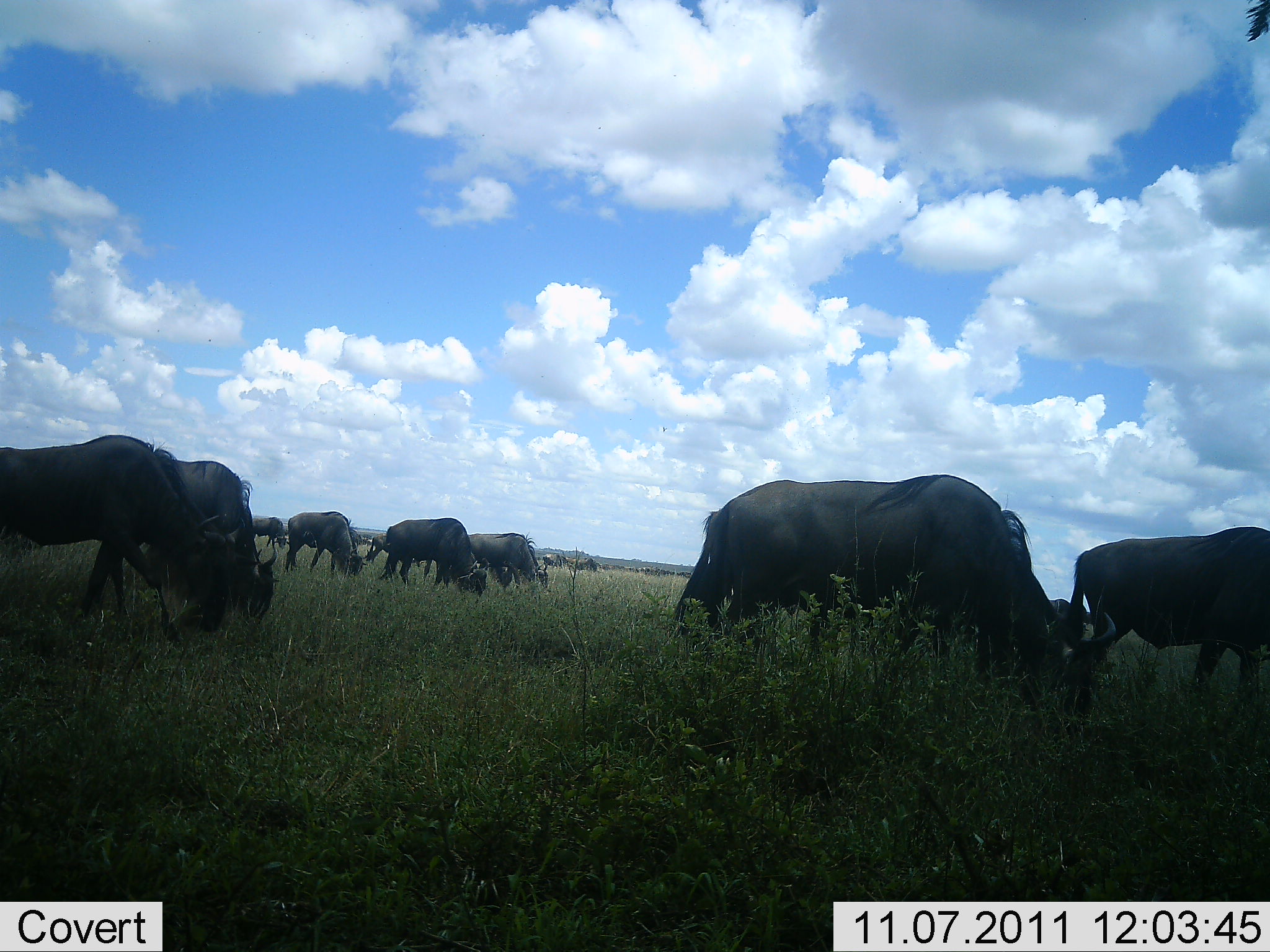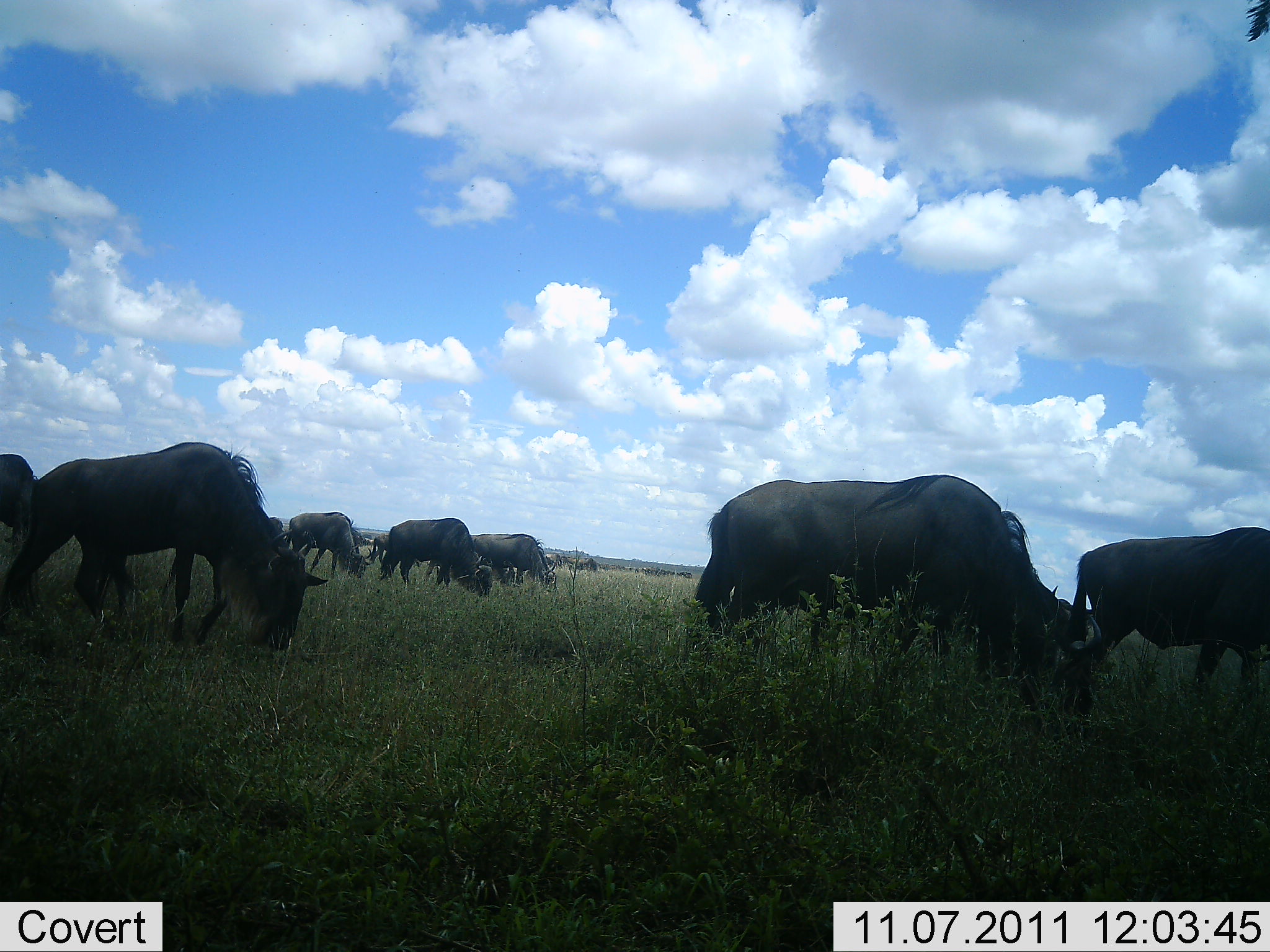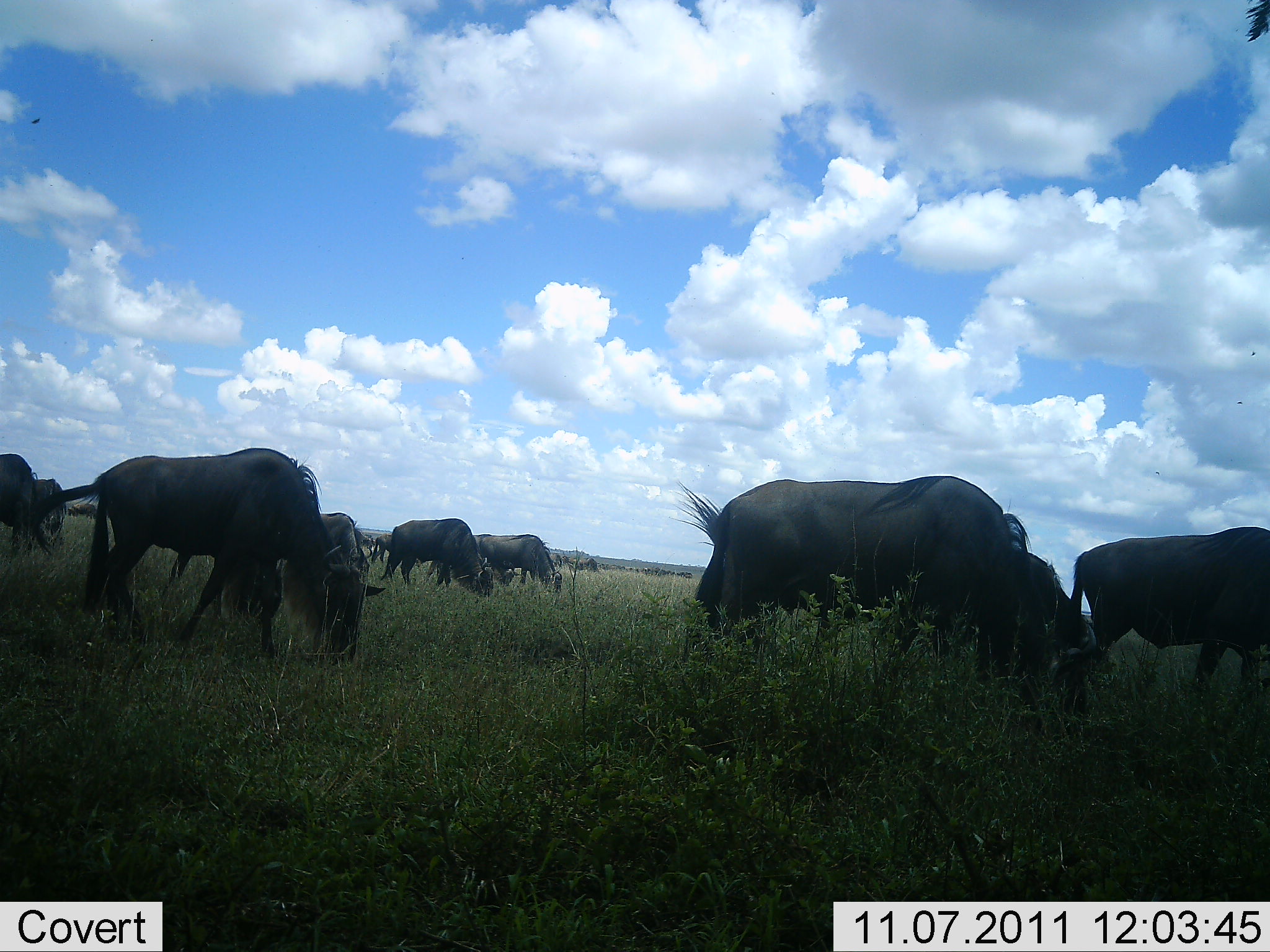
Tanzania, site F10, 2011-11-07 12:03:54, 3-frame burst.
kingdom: Animalia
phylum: Chordata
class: Mammalia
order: Artiodactyla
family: Bovidae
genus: Connochaetes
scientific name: Connochaetes taurinus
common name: blue wildebeest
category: wildebeest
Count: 11-50.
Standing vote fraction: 10%.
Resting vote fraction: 0%.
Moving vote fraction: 30%.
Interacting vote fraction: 0%.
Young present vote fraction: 0%.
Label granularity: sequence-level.